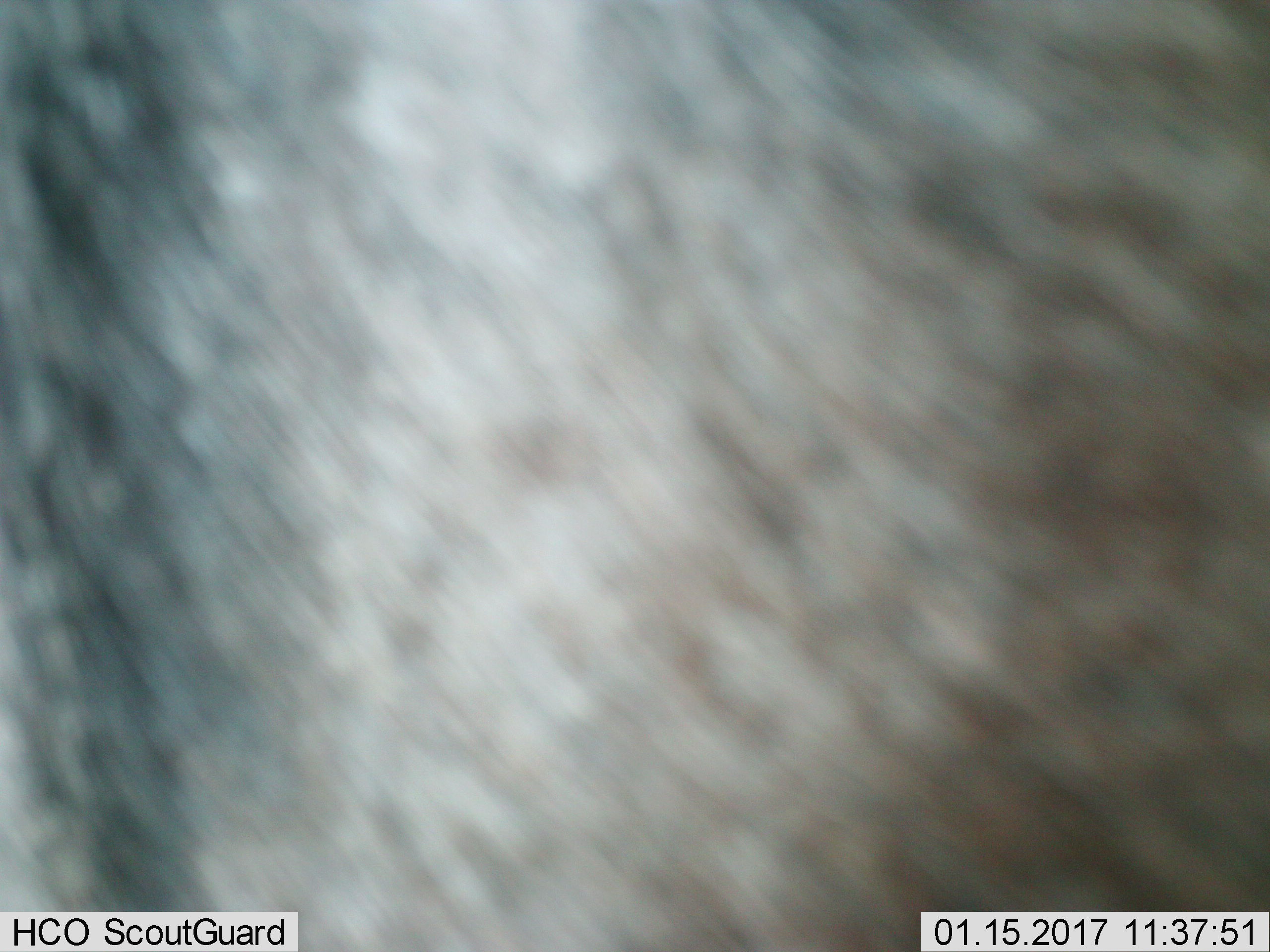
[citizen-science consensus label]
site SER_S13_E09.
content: unidentified animal